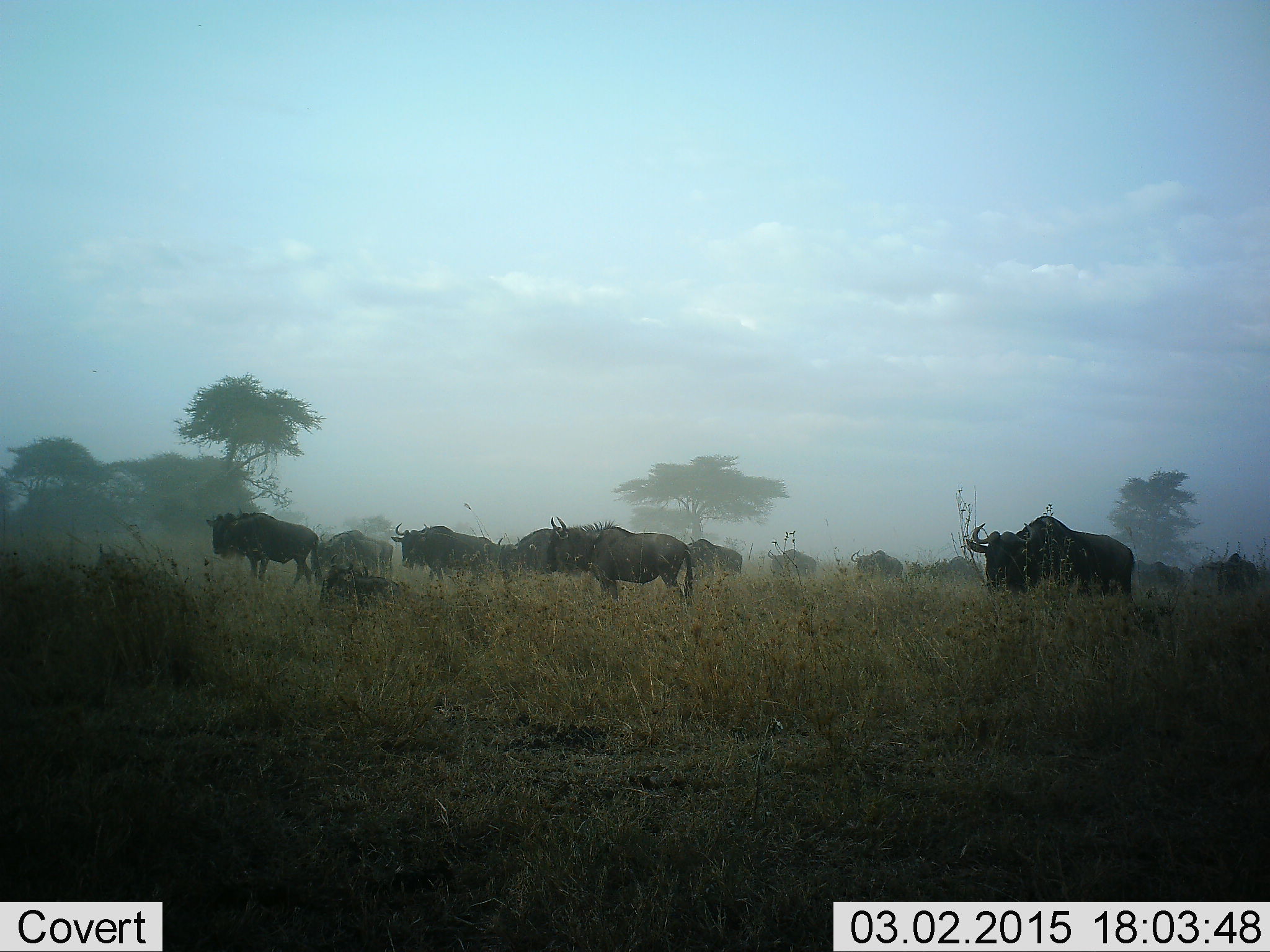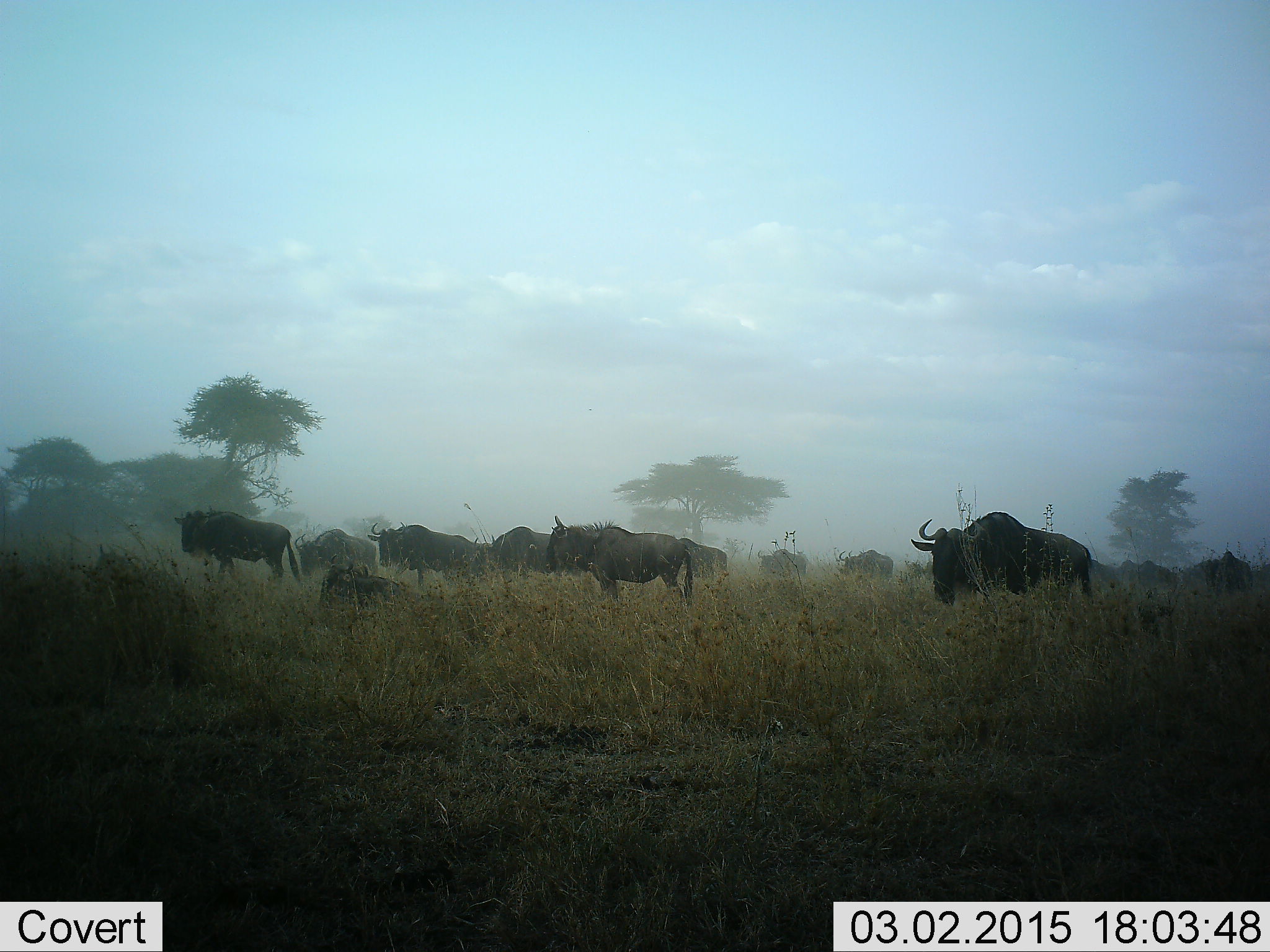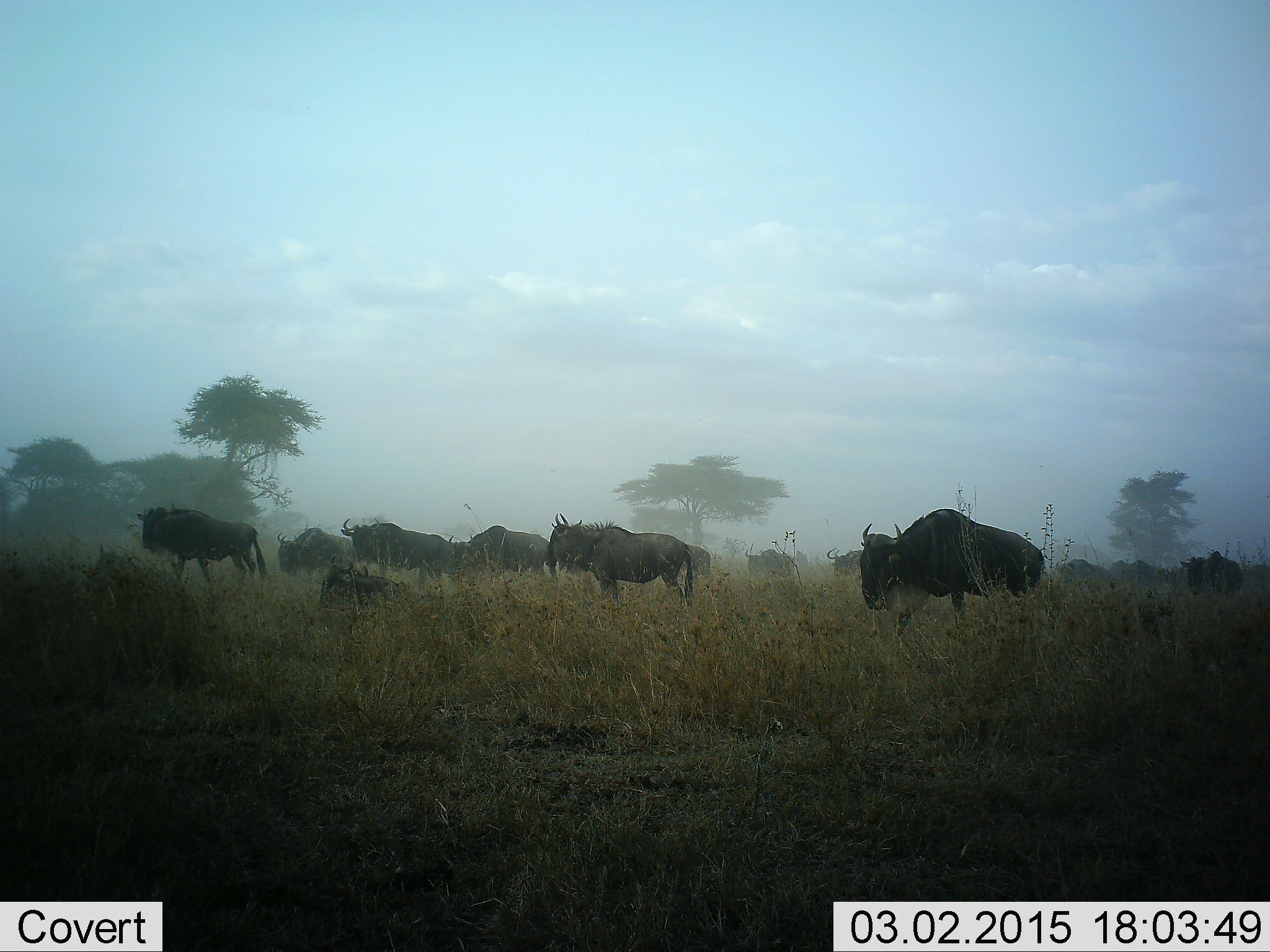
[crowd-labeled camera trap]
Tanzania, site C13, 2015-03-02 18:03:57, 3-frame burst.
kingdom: Animalia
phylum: Chordata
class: Mammalia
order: Artiodactyla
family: Bovidae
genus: Connochaetes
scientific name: Connochaetes taurinus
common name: blue wildebeest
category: wildebeest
Wildebeest (blue wildebeest) (Connochaetes taurinus), count 11-50. Behavior (volunteer vote fractions): standing 50%, resting 30%, moving 60%, interacting 10%. Young present (vote fraction): 0%. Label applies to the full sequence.